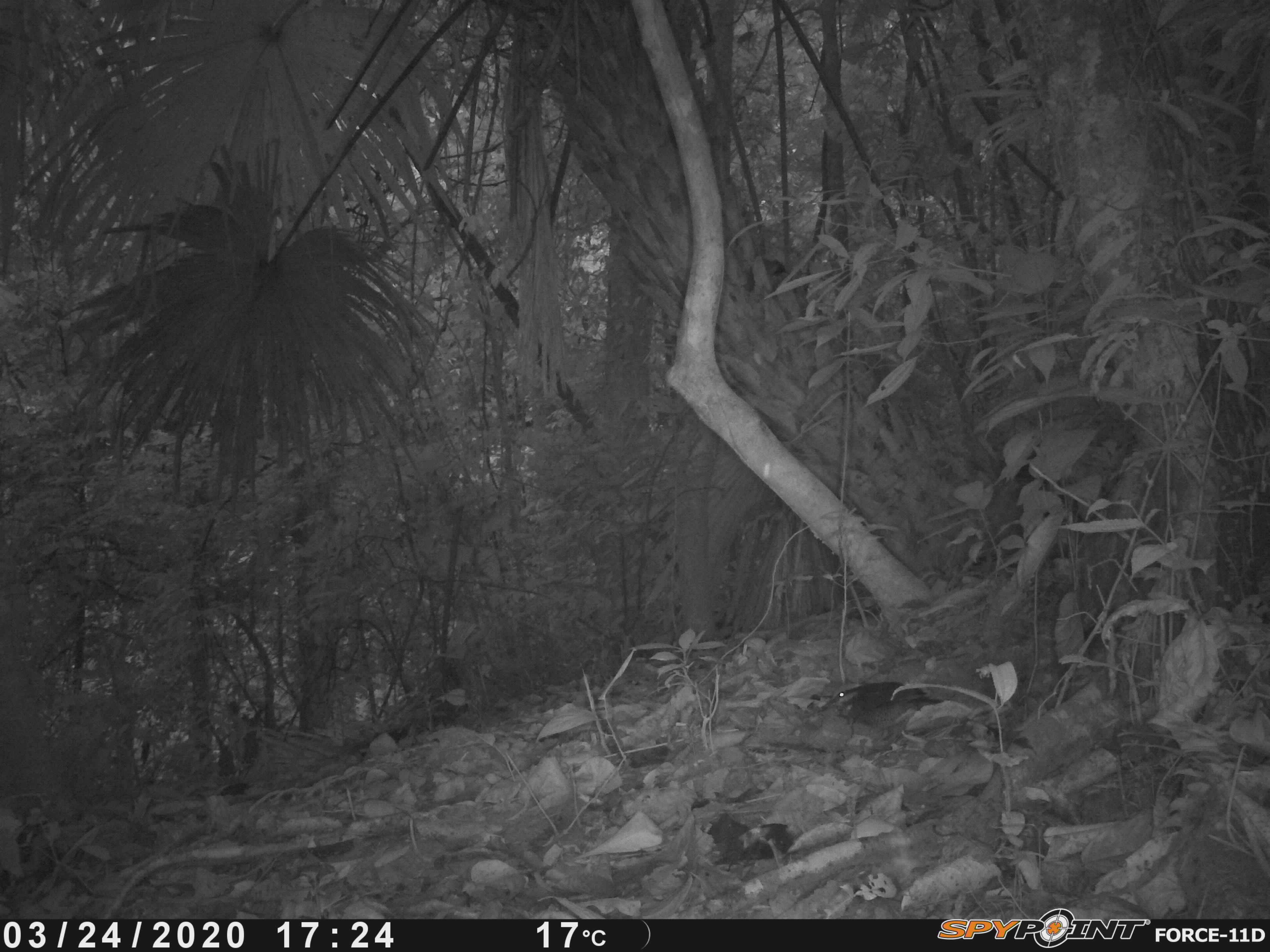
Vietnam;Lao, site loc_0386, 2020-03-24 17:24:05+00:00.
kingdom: Animalia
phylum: Chordata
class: Aves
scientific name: Aves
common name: bird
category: unidentified bird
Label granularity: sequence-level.